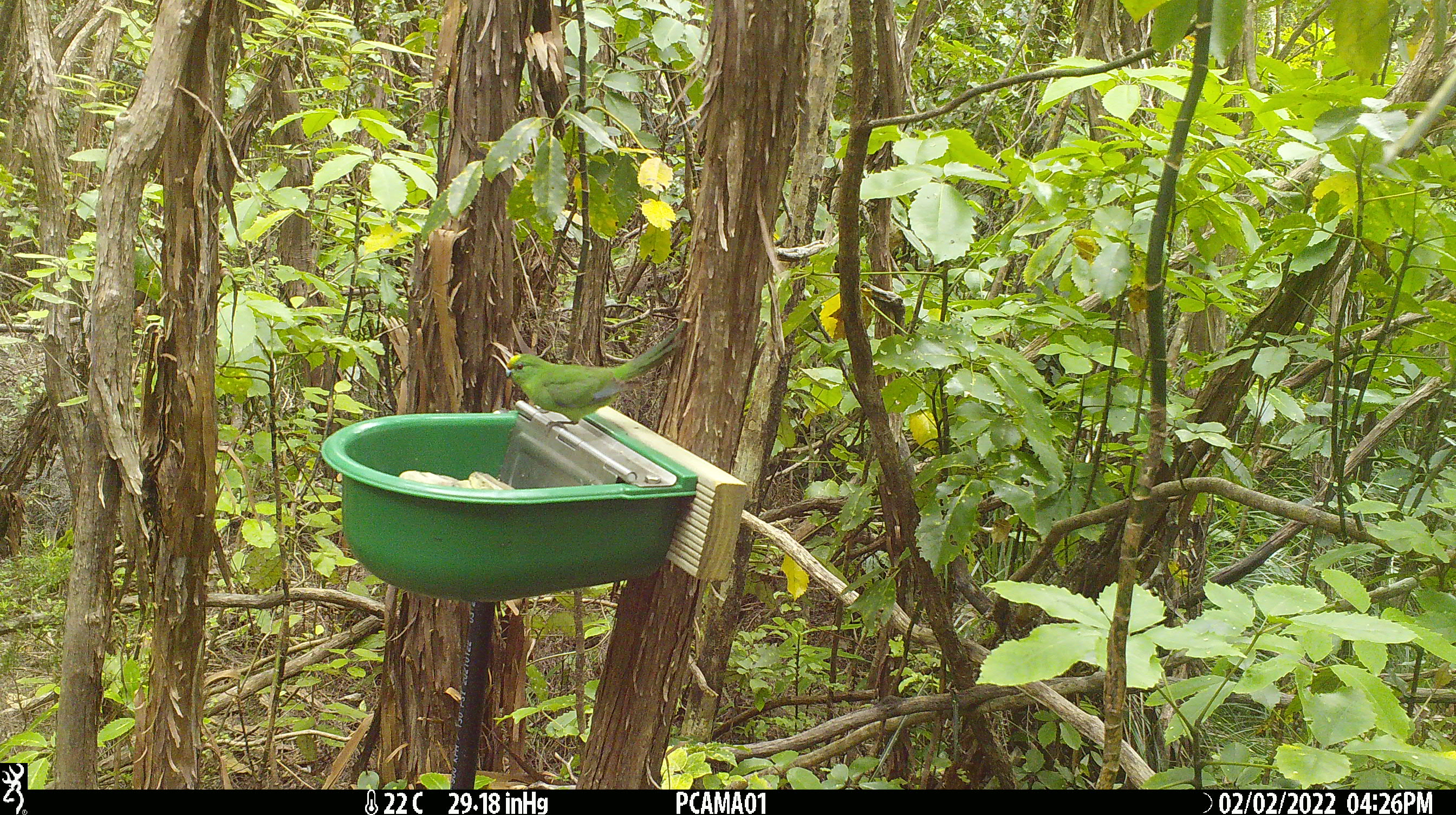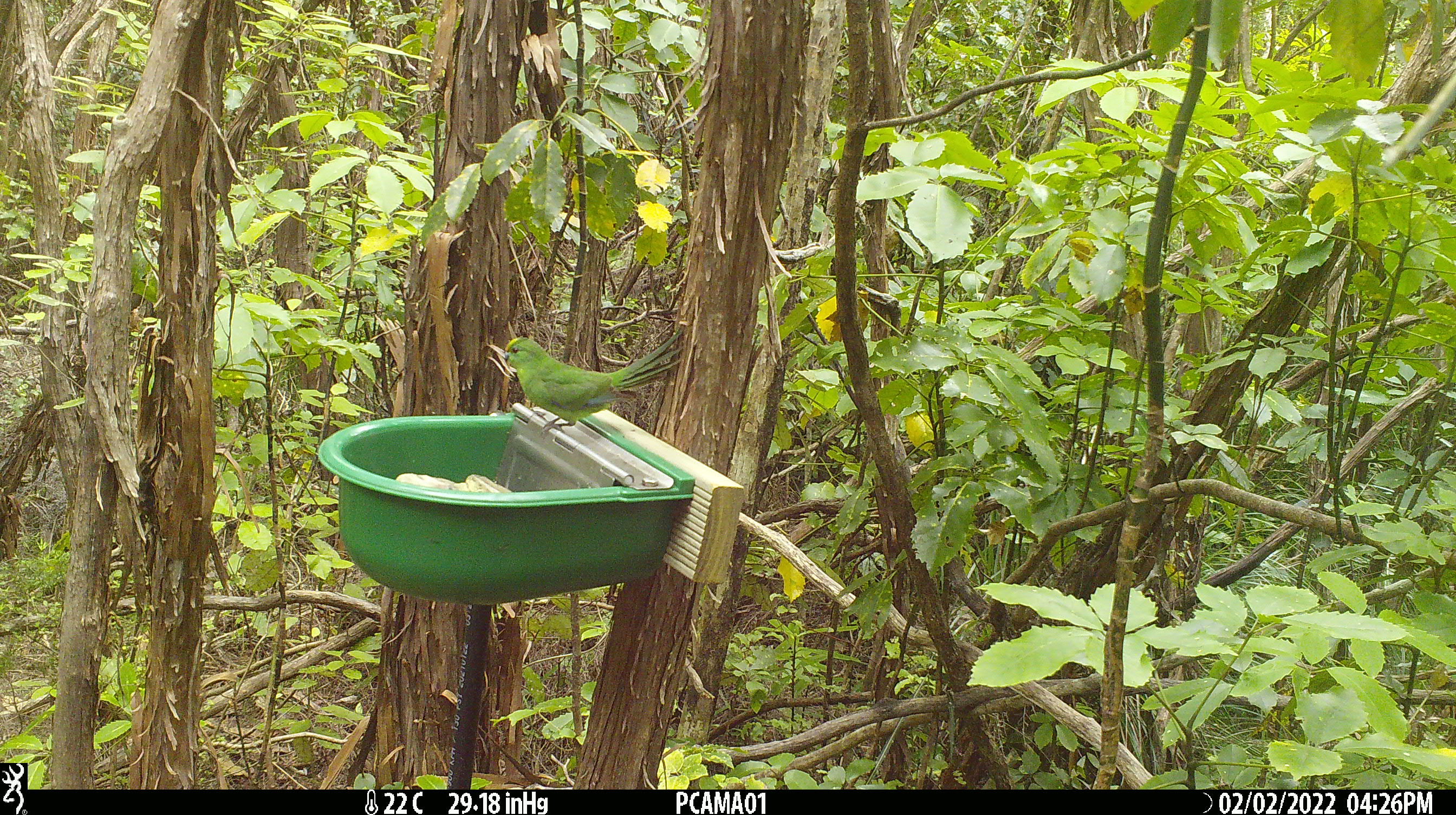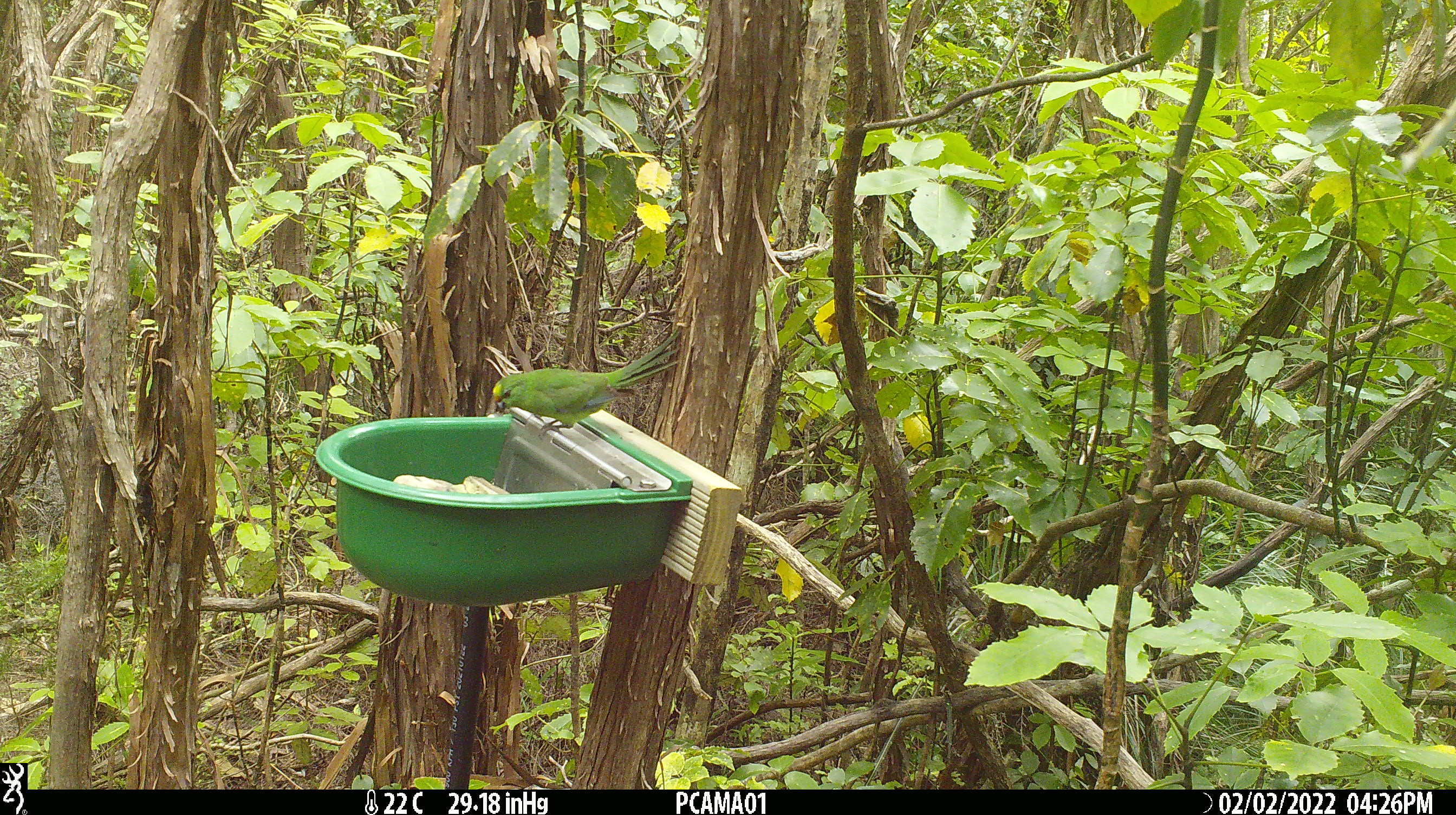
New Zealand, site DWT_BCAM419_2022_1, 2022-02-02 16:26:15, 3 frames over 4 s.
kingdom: Animalia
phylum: Chordata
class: Aves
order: Psittaciformes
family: Psittaculidae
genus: Cyanoramphus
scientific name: Cyanoramphus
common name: parakeet